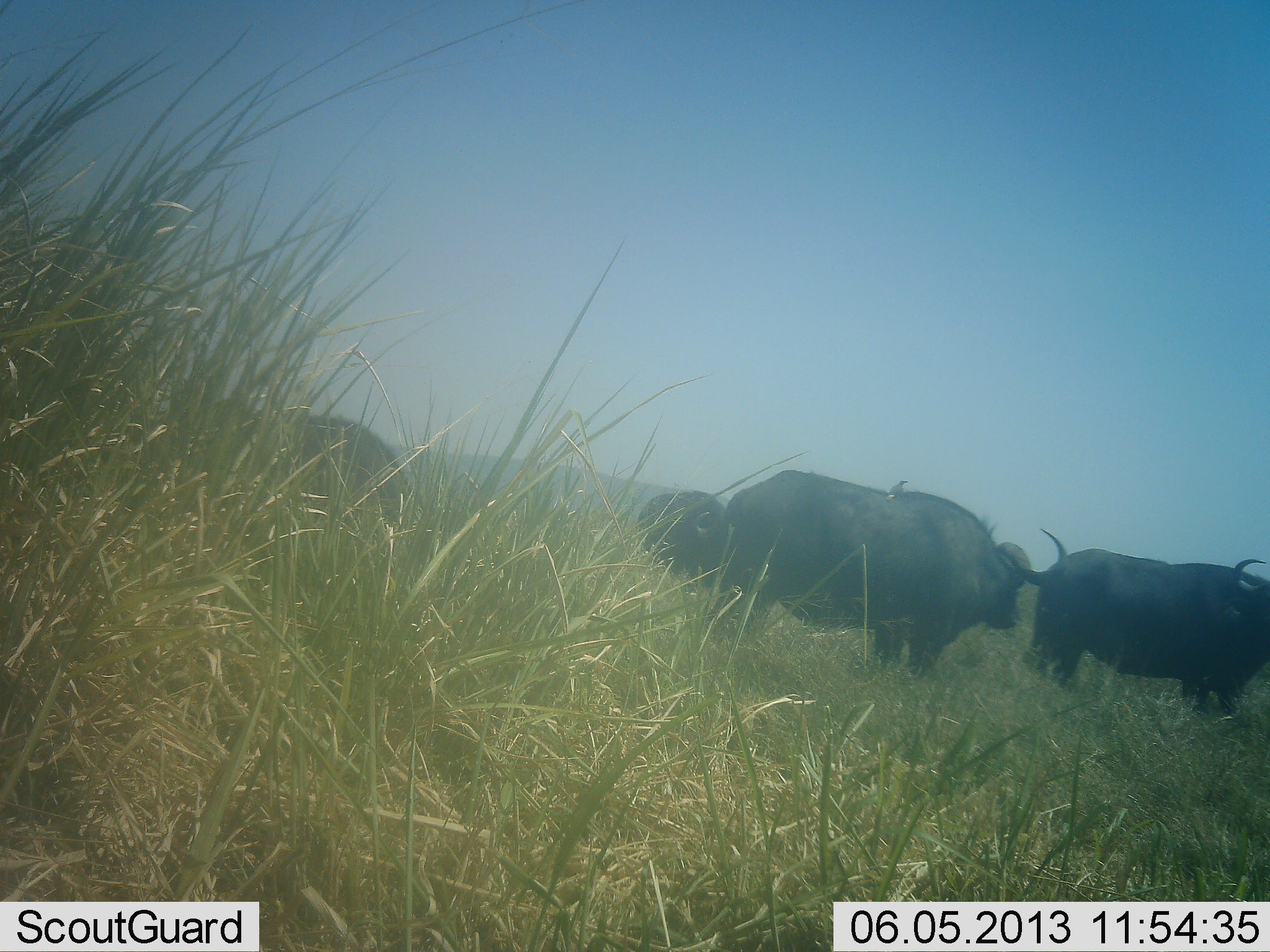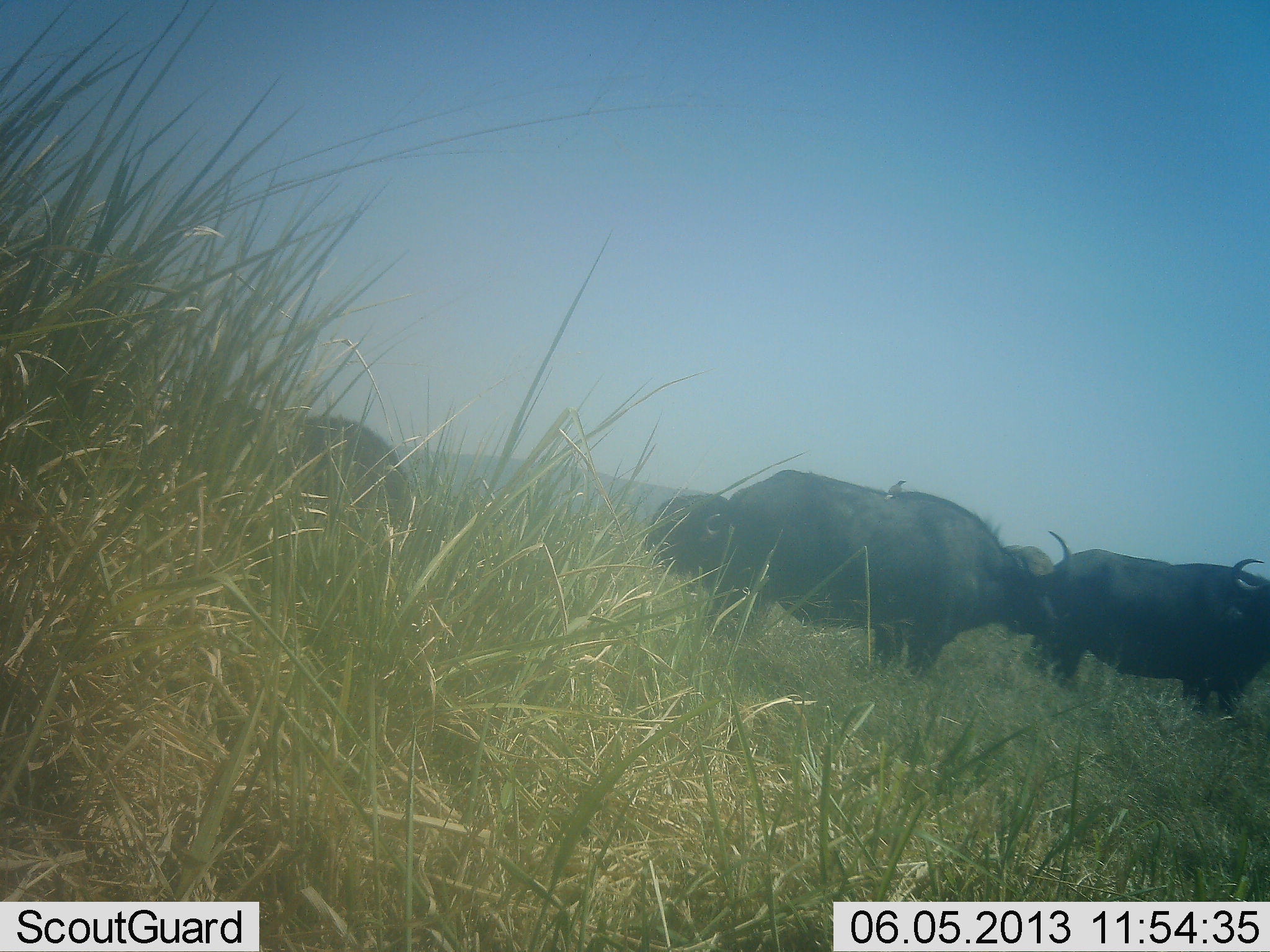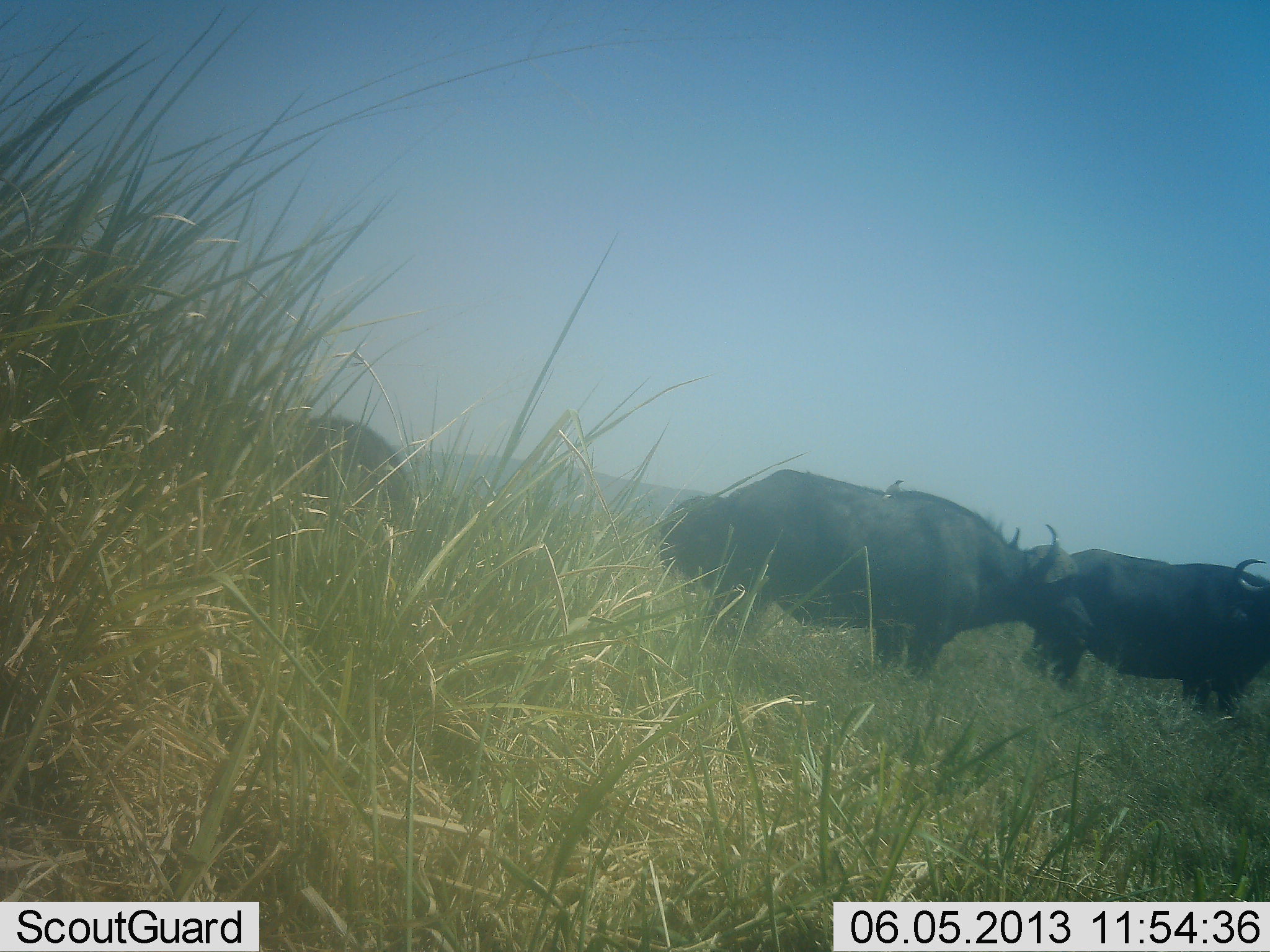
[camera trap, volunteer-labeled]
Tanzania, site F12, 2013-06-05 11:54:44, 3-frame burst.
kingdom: Animalia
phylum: Chordata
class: Mammalia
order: Artiodactyla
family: Bovidae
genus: Syncerus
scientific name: Syncerus caffer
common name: cape buffalo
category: buffalo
Buffalo (cape buffalo) (Syncerus caffer), count 4. Behavior (volunteer vote fractions): standing 83%, resting 0%, moving 13%, interacting 4%. Young present (vote fraction): 4%. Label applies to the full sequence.